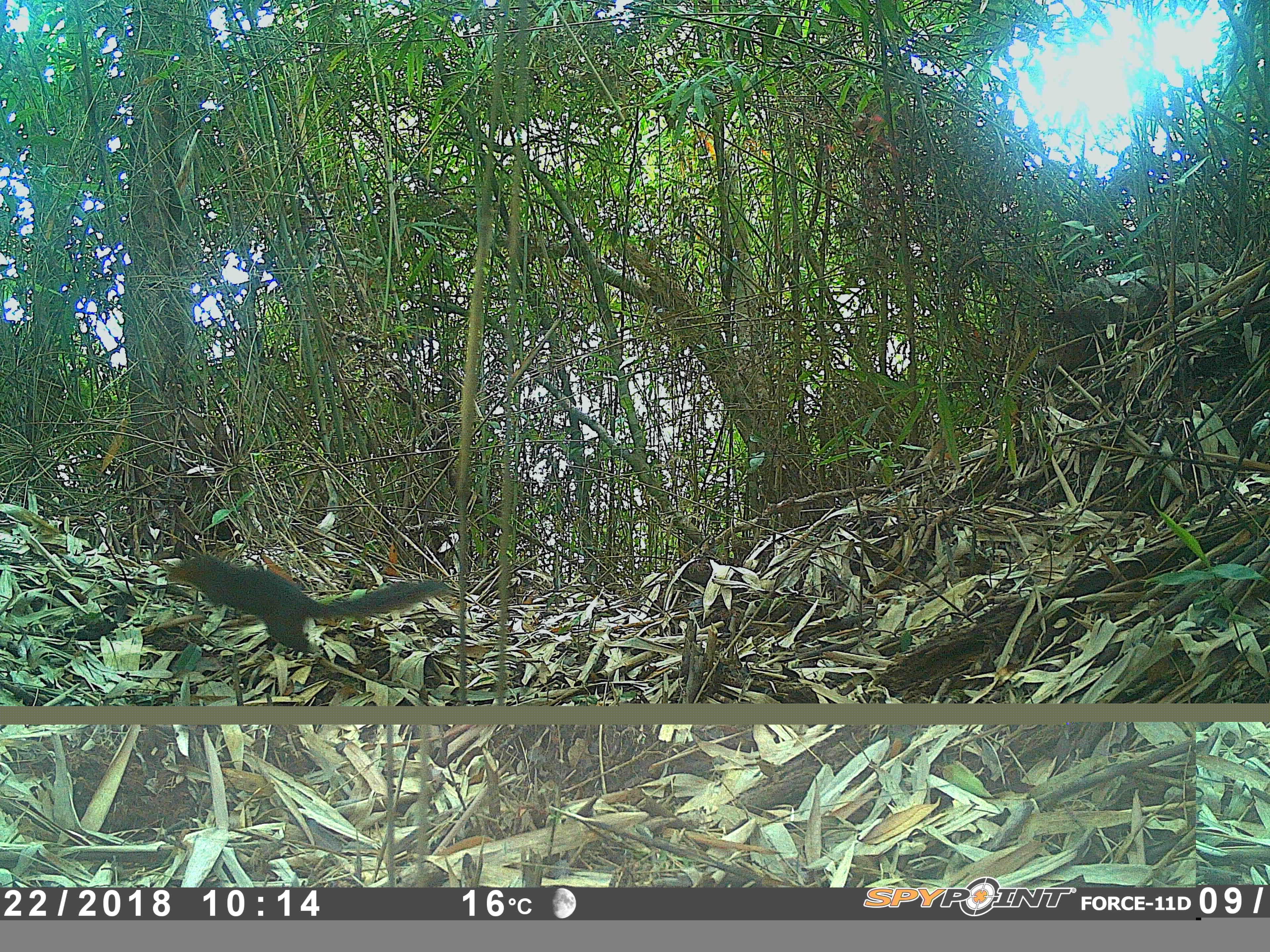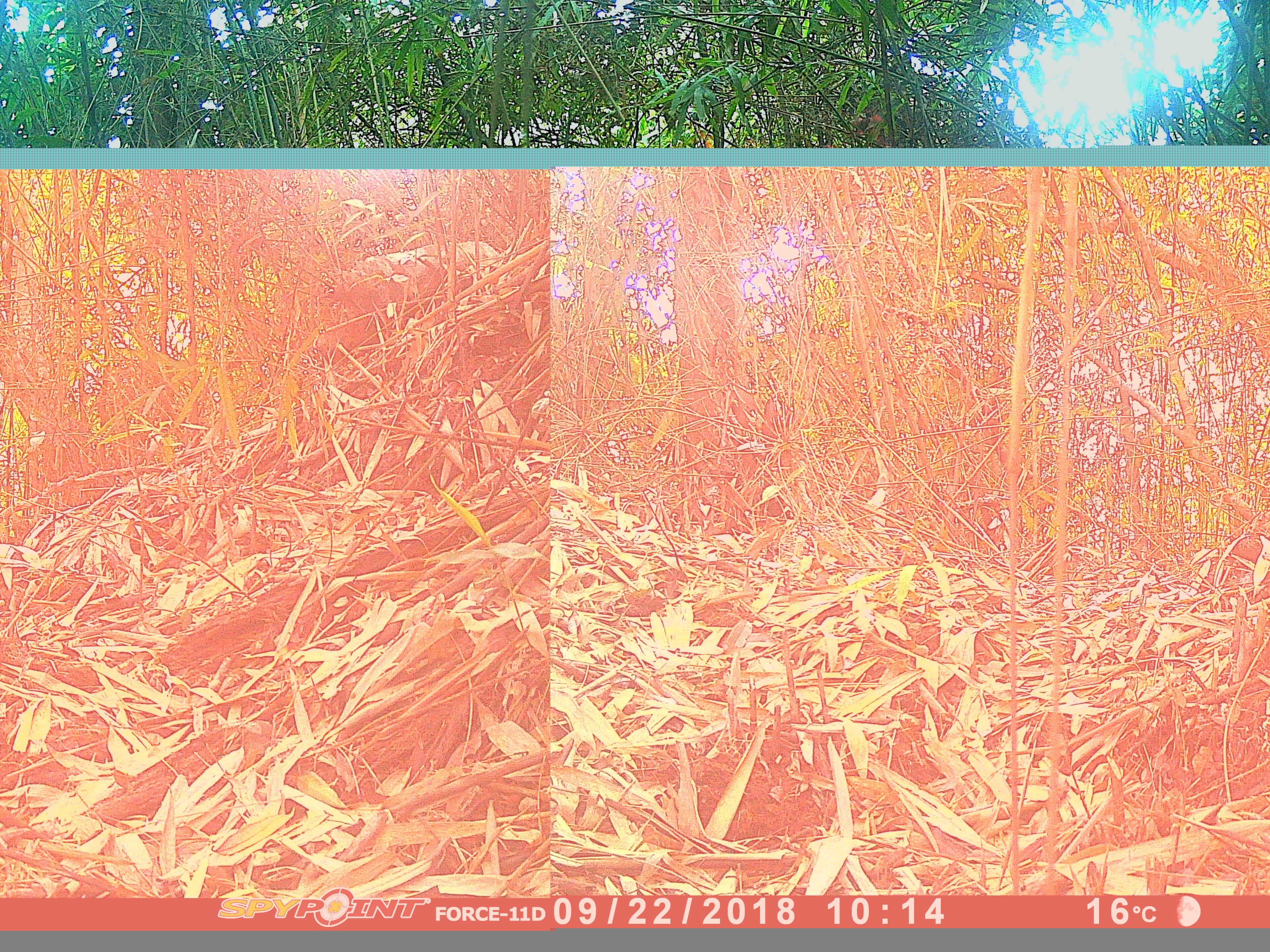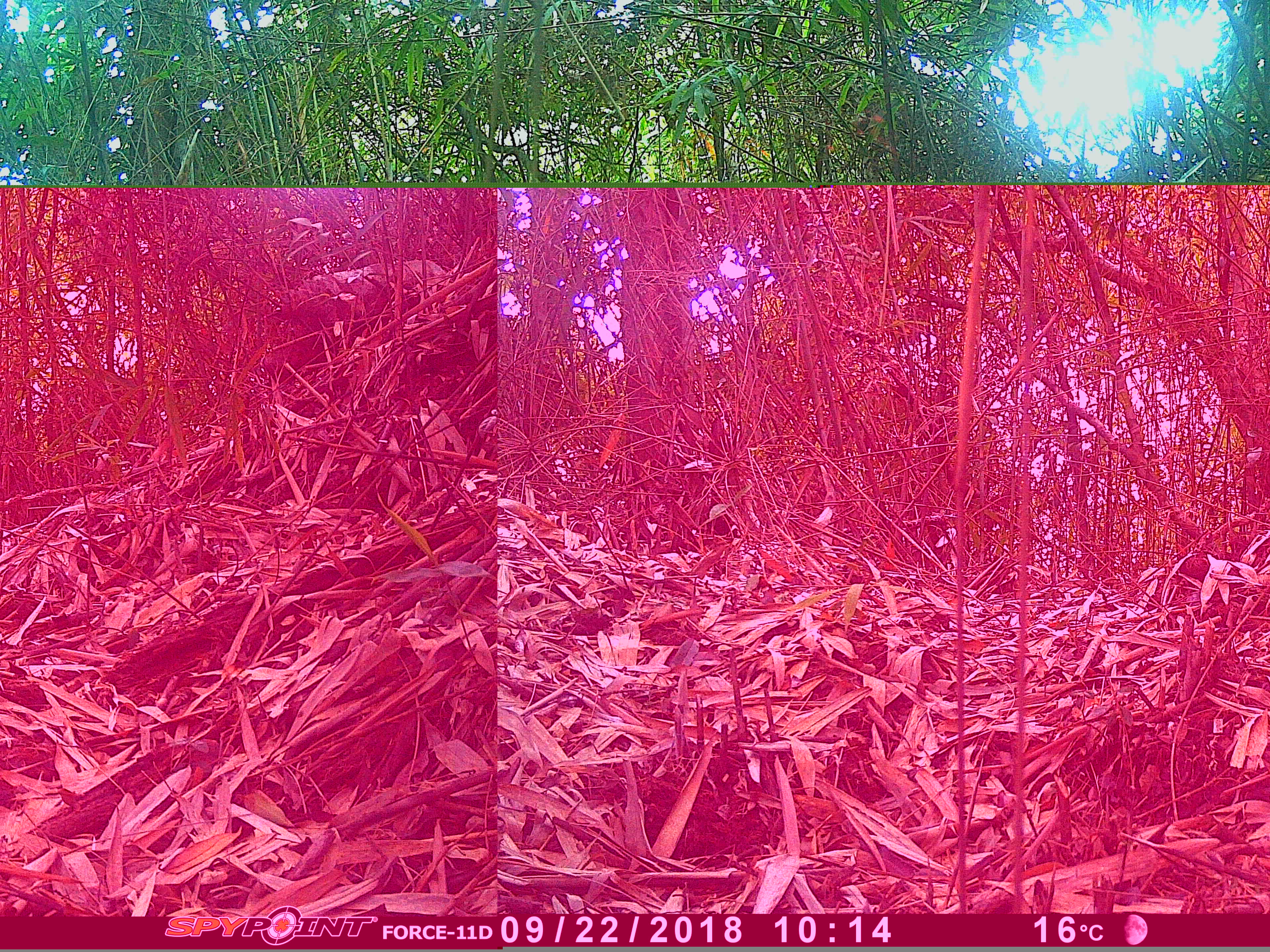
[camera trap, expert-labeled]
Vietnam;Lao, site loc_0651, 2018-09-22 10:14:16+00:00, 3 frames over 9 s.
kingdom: Animalia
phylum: Chordata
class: Mammalia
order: Rodentia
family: Sciuridae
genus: Dremomys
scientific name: Dremomys rufigenis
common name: red-cheeked squirrel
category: red cheeked squirrel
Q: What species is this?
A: Red cheeked squirrel (red-cheeked squirrel) (Dremomys rufigenis).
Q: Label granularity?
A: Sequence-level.